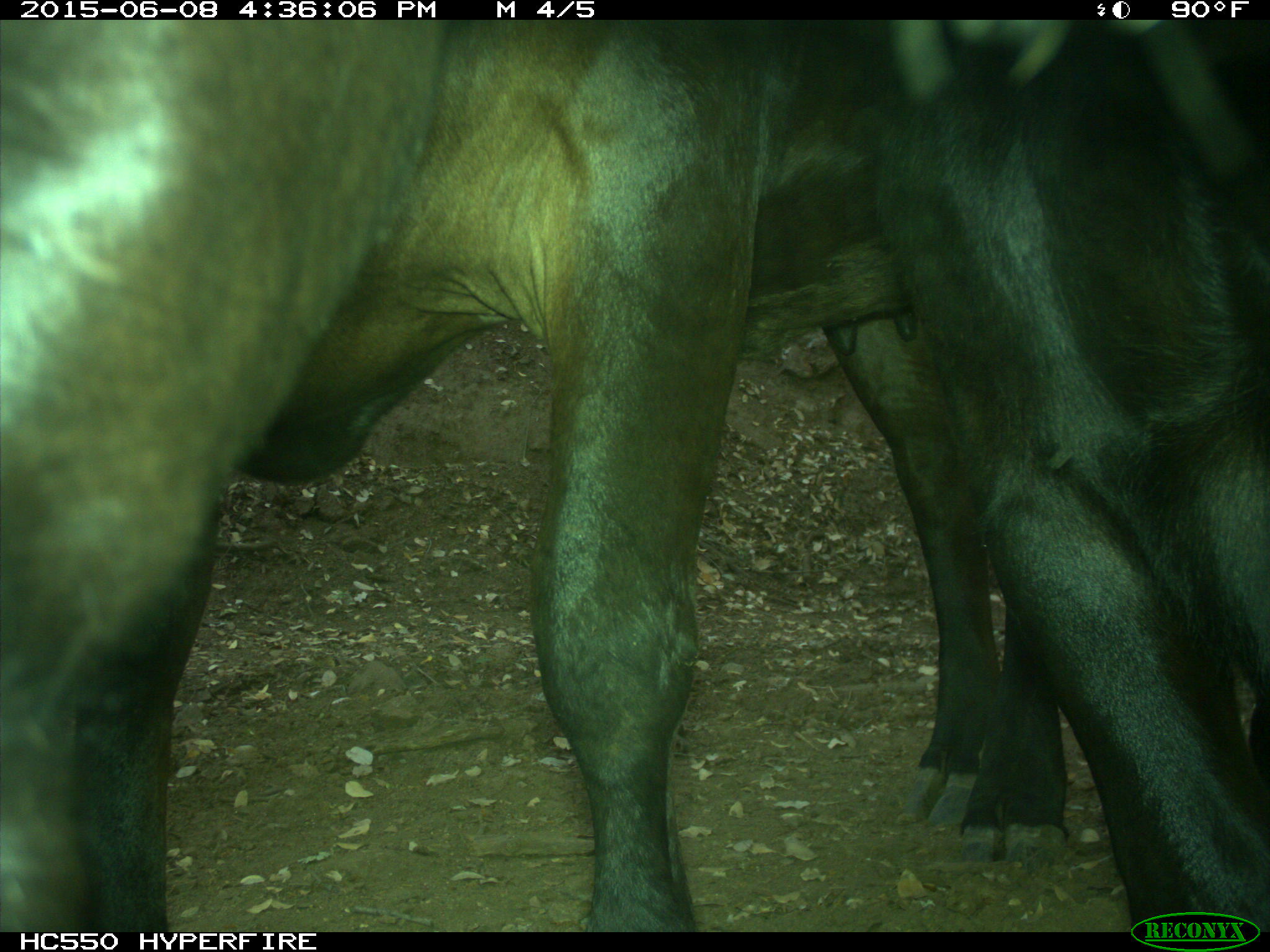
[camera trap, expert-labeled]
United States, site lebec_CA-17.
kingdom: Animalia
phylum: Chordata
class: Mammalia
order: Artiodactyla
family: Bovidae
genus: Bos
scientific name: Bos taurus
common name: domestic cow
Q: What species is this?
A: Bos taurus (domestic cow).